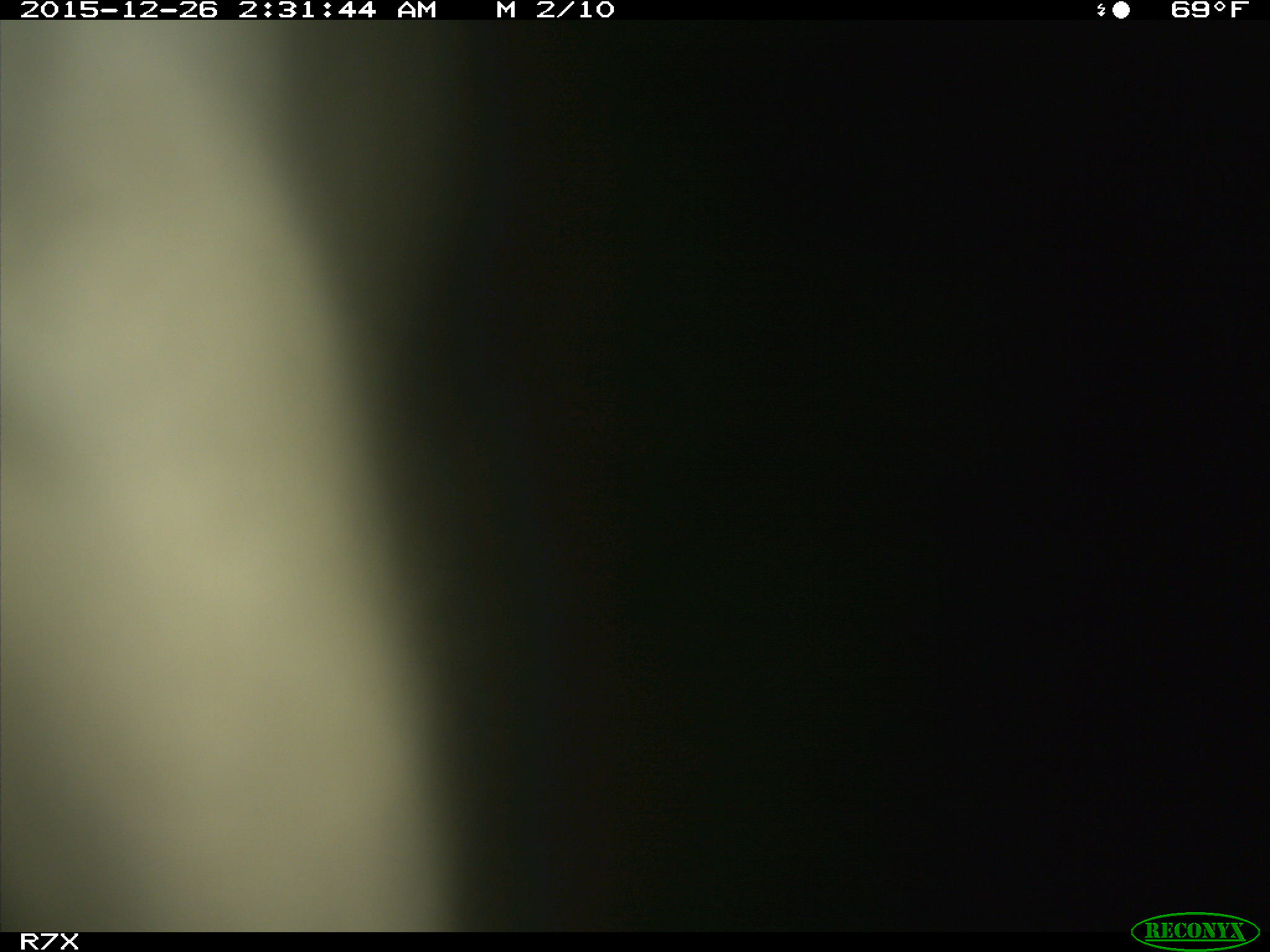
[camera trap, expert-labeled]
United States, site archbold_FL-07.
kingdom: Animalia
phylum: Chordata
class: Mammalia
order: Artiodactyla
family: Bovidae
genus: Bos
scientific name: Bos taurus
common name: domestic cow